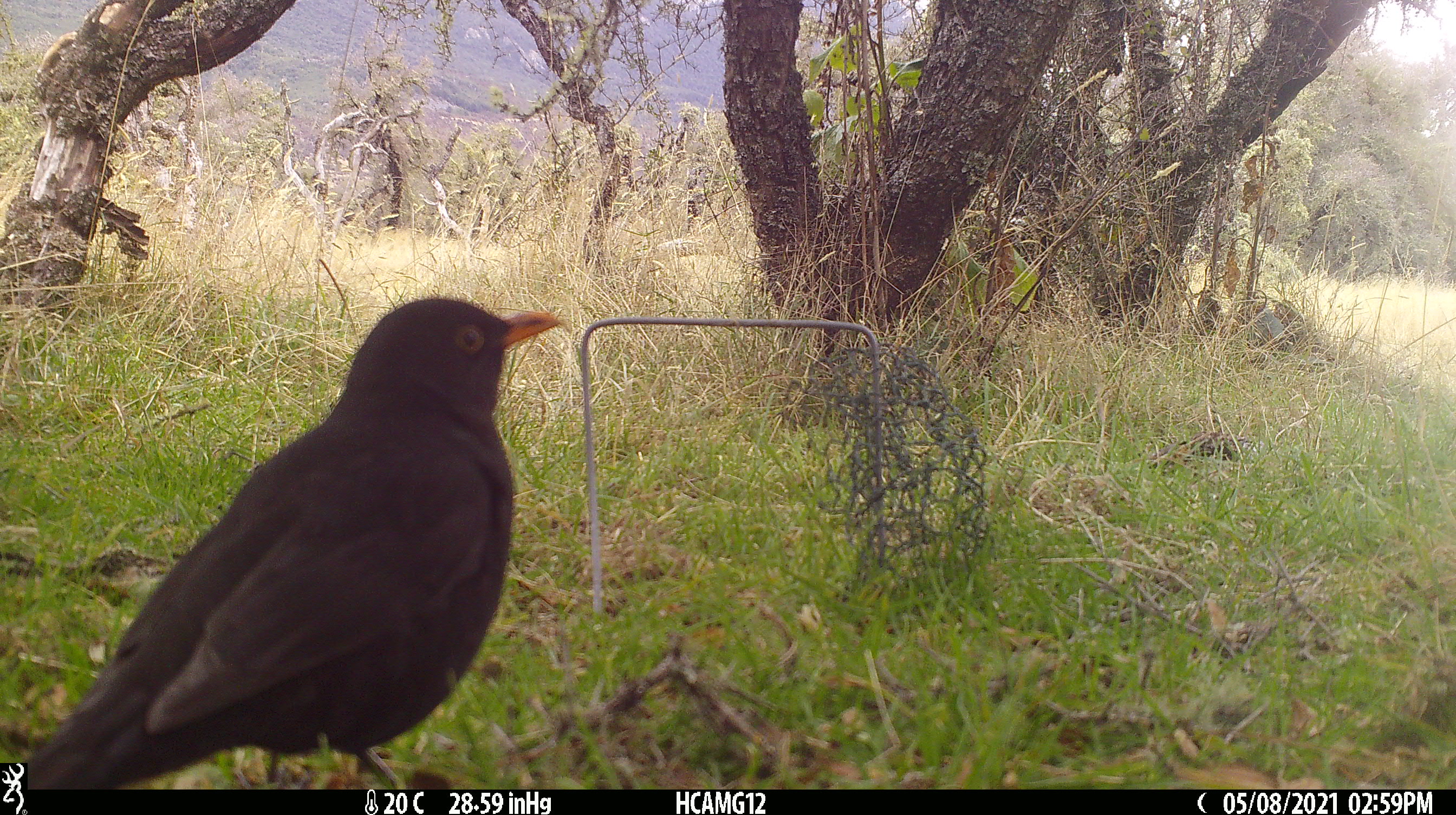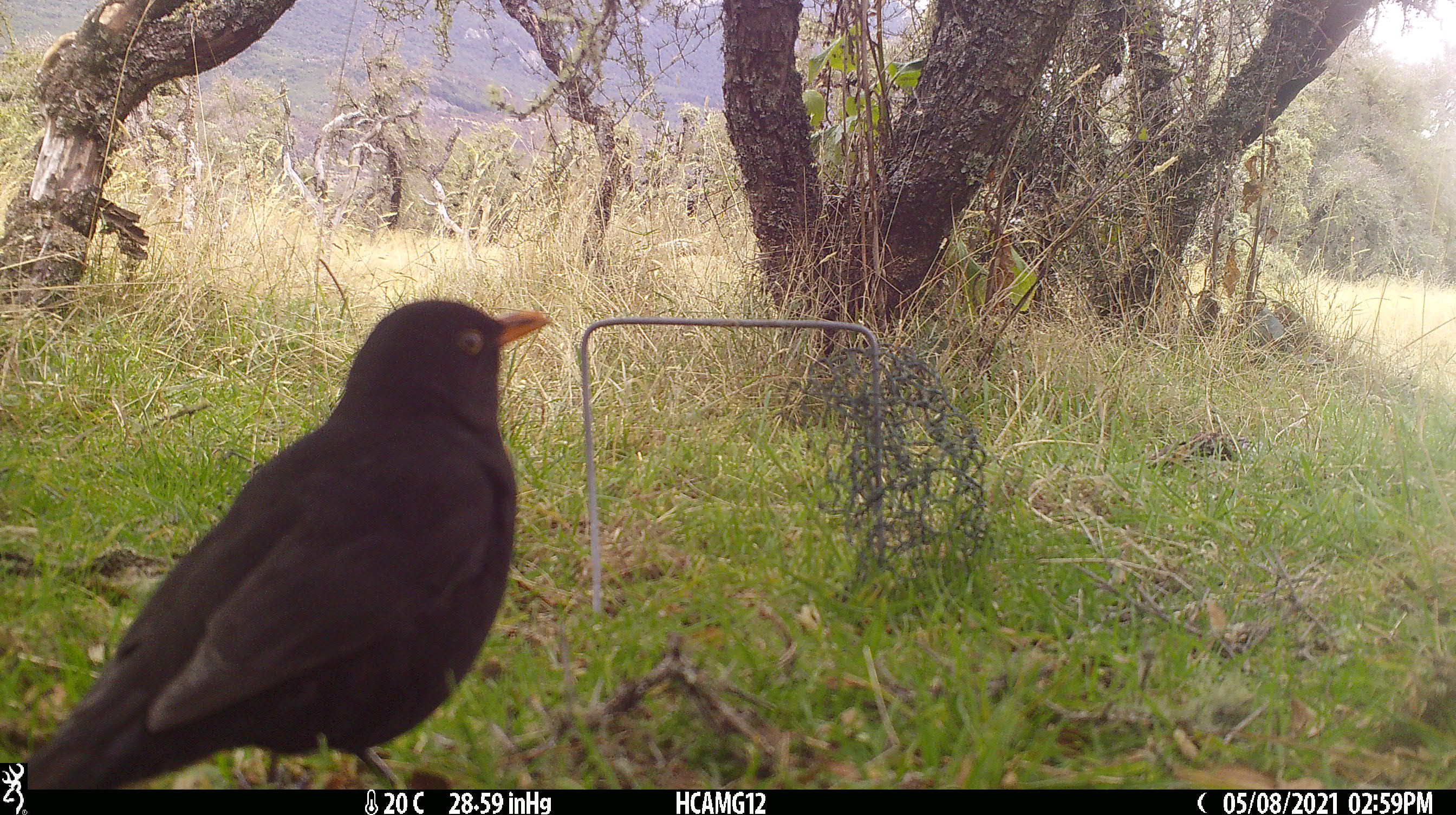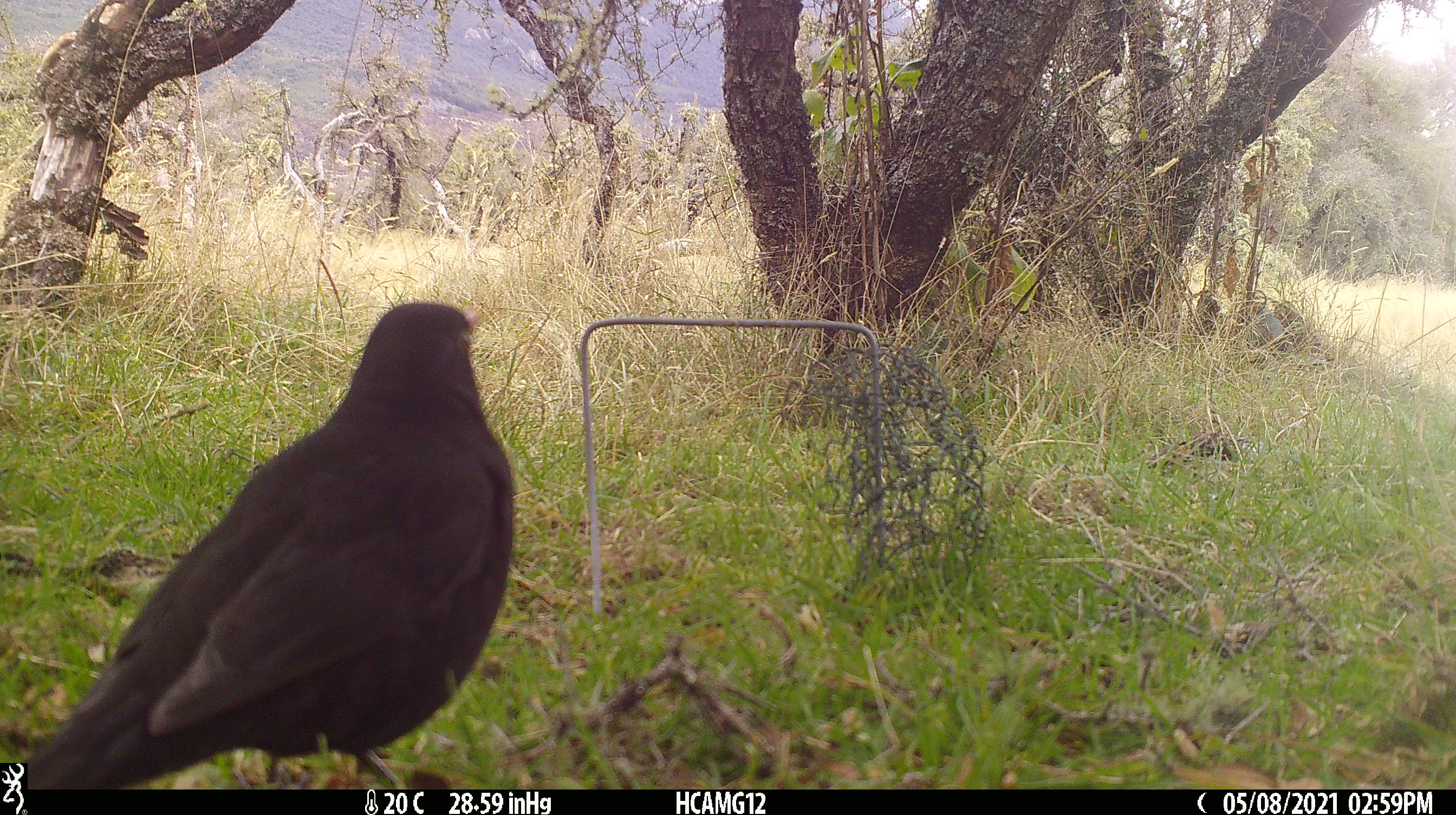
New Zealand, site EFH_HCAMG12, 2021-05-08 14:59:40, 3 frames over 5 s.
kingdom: Animalia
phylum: Chordata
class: Aves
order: Passeriformes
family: Turdidae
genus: Turdus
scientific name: Turdus merula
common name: eurasian blackbird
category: blackbird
Blackbird (eurasian blackbird) (Turdus merula).